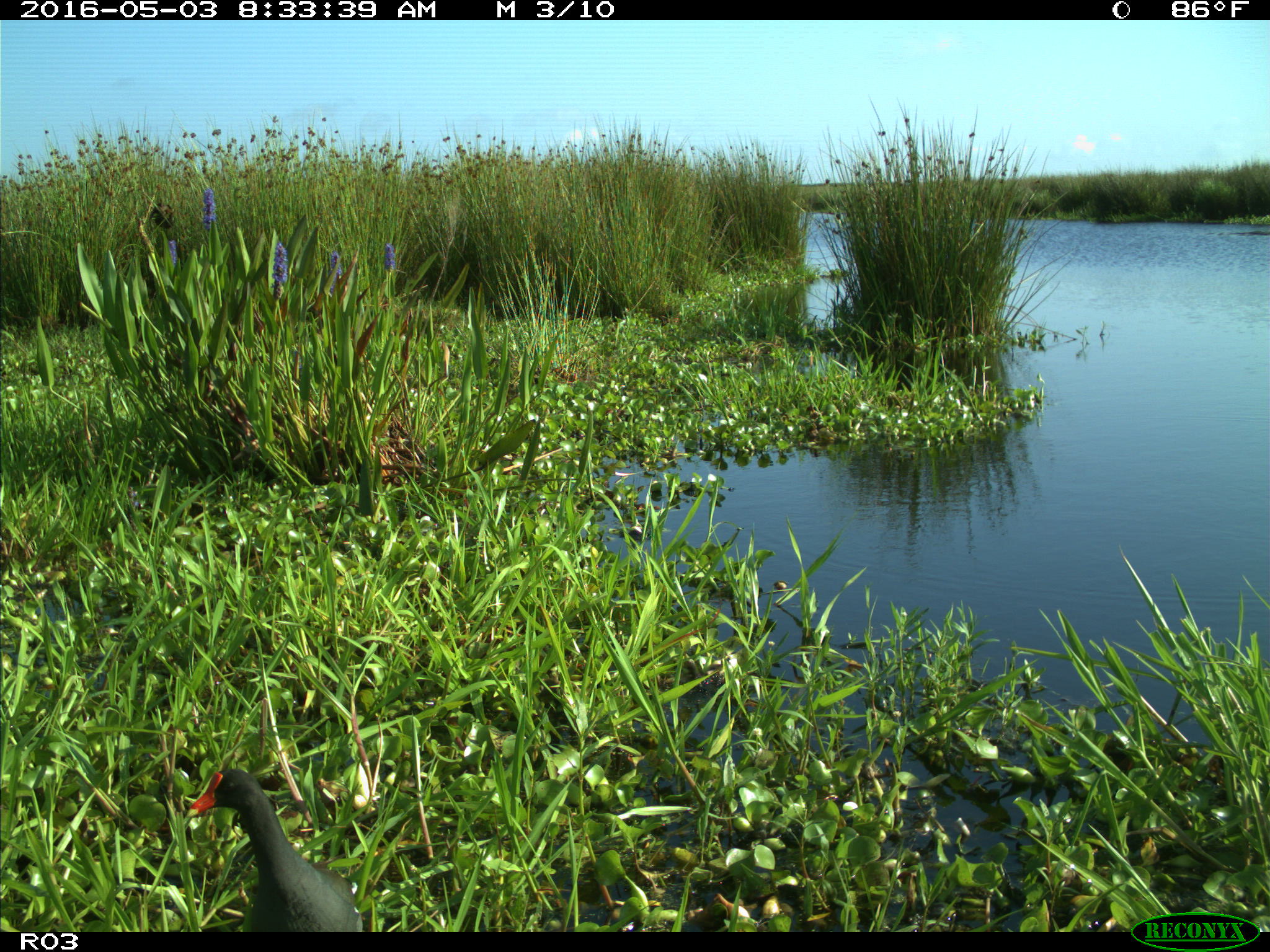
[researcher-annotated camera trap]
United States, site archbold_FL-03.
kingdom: Animalia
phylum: Chordata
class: Aves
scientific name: Aves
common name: birds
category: unidentified bird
Unidentified bird (birds) (Aves).